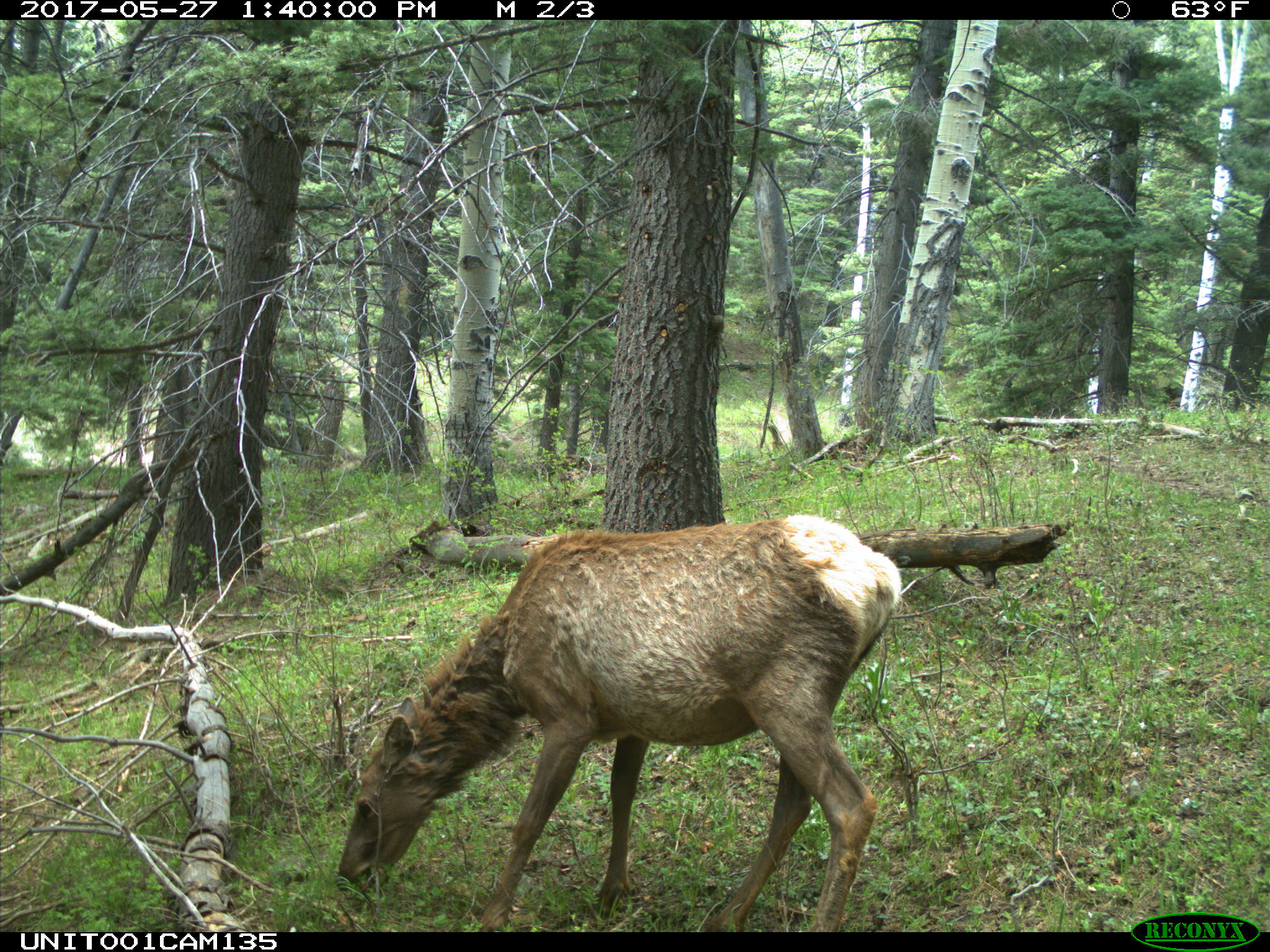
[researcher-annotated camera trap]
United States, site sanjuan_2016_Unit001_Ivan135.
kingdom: Animalia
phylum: Chordata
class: Mammalia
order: Artiodactyla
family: Cervidae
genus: Cervus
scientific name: Cervus elaphus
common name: red deer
Cervus elaphus (red deer).